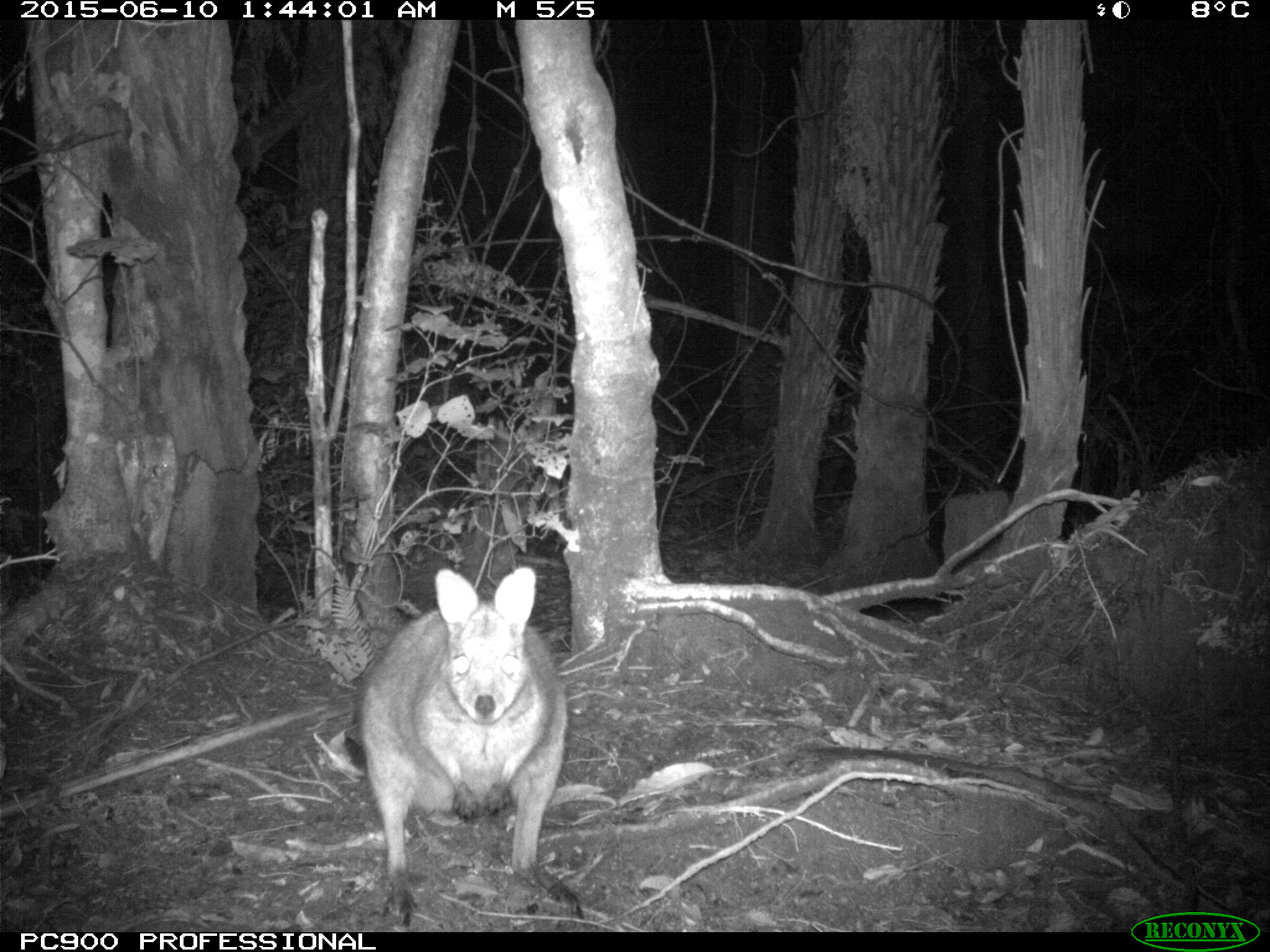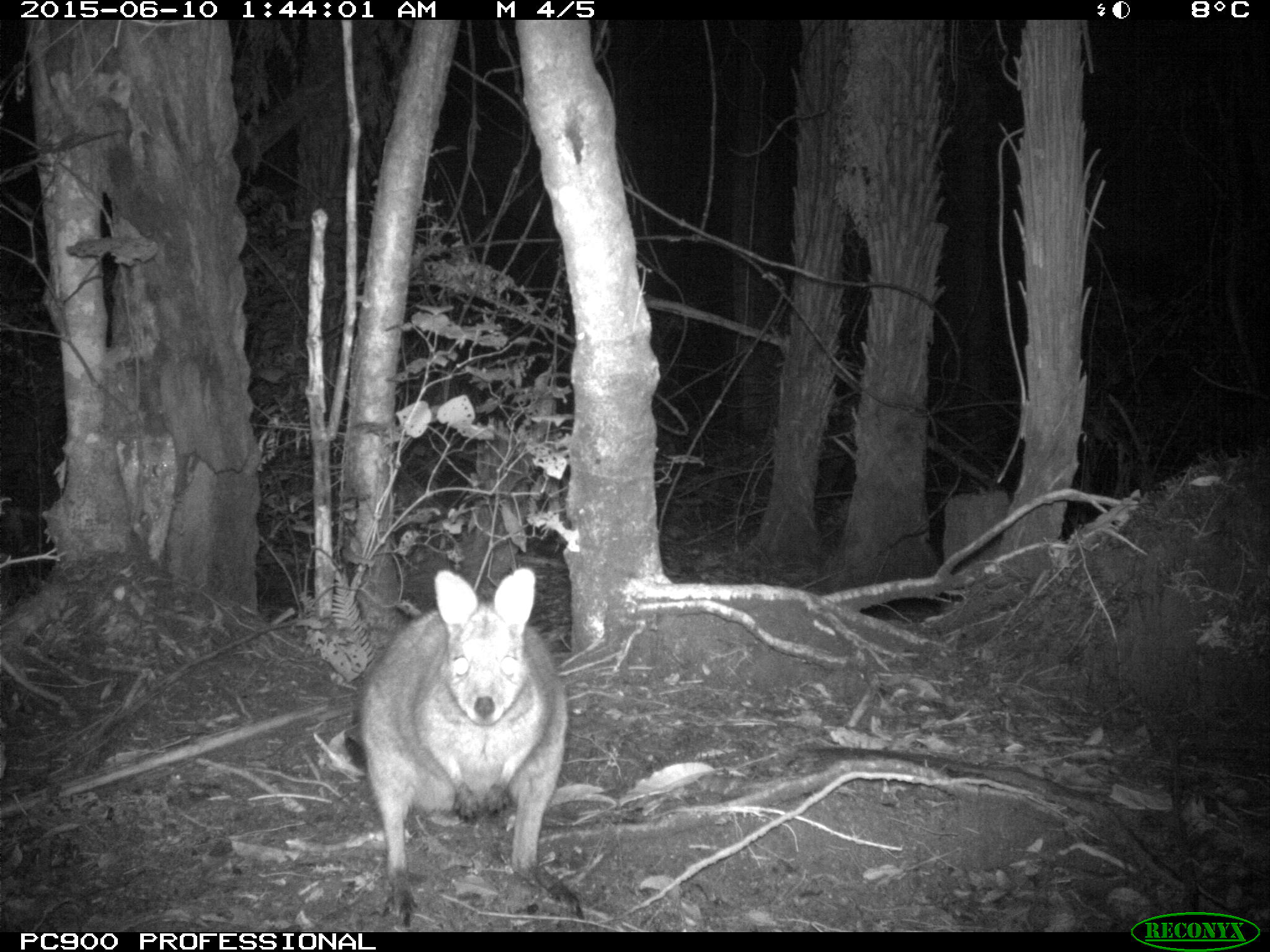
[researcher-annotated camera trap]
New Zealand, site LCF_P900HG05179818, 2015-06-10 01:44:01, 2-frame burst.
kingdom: Animalia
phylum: Chordata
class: Mammalia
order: Diprotodontia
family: Macropodidae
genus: Notamacropus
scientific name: Notamacropus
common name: wallaby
Wallaby (Notamacropus).